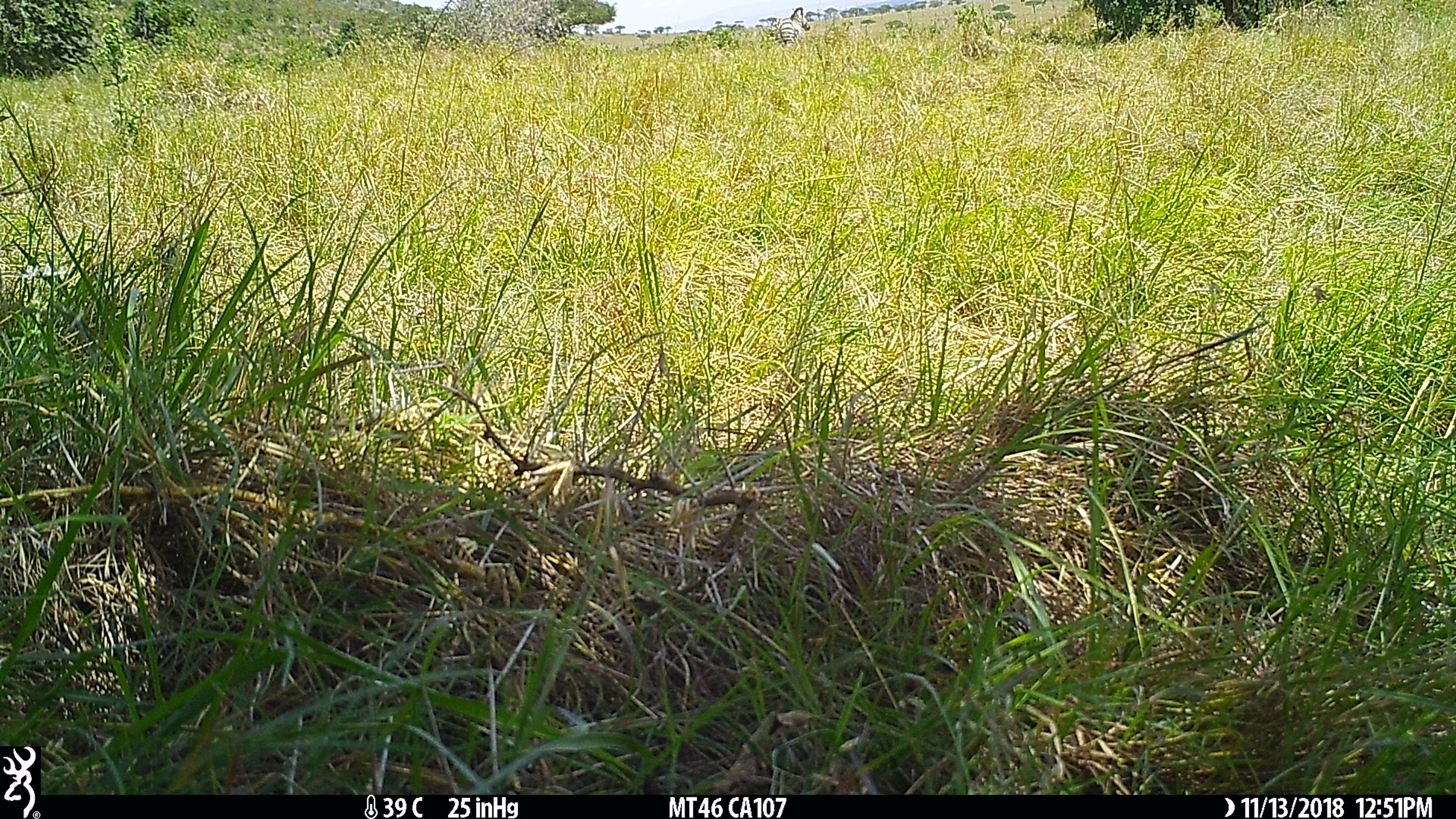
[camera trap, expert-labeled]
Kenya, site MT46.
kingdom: Animalia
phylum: Chordata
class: Mammalia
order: Perissodactyla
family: Equidae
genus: Equus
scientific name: Equus quagga burchellii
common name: burchell's zebra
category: zebra